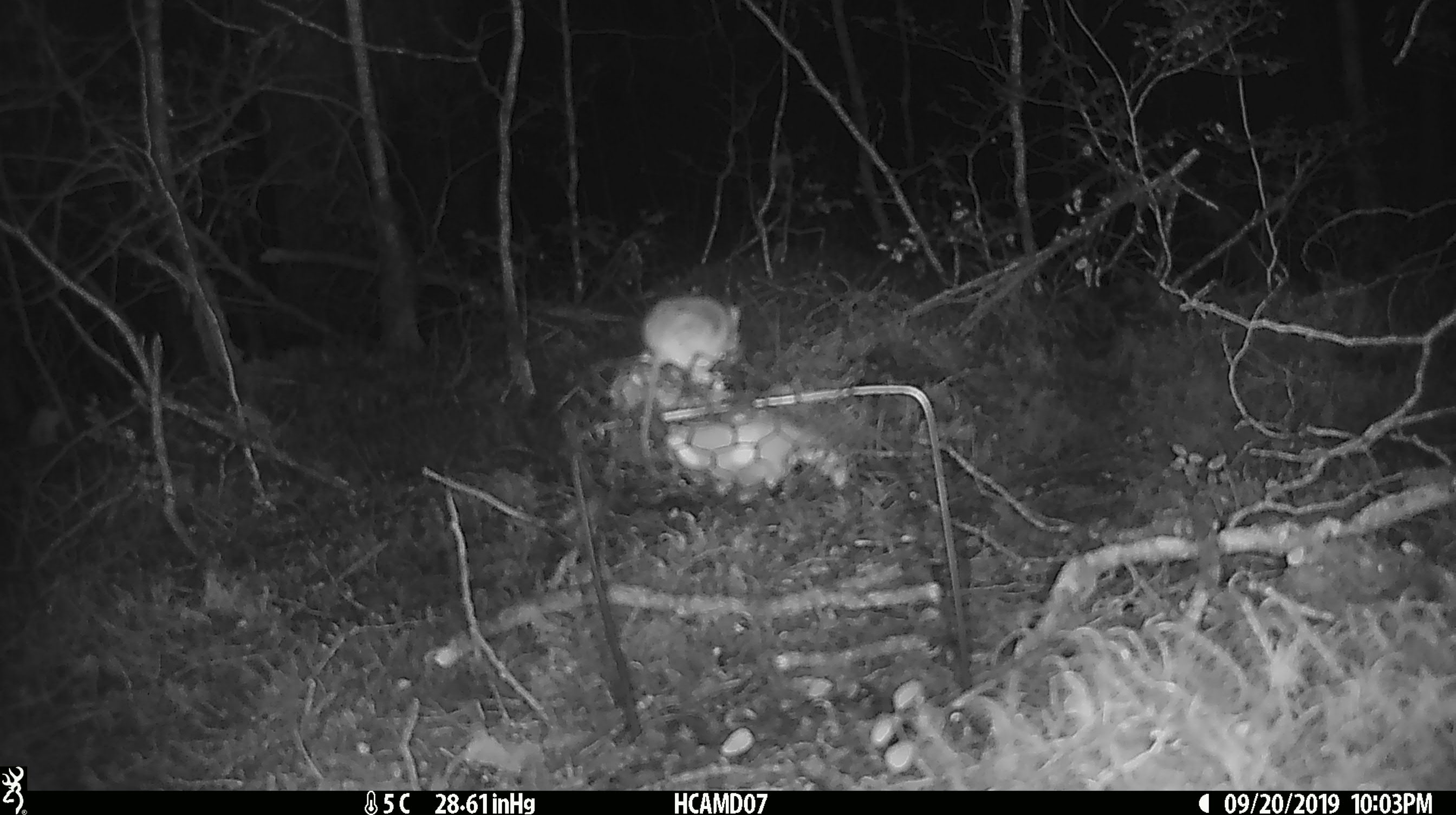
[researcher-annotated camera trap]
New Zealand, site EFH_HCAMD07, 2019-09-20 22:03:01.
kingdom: Animalia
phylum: Chordata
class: Mammalia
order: Rodentia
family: Muridae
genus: Mus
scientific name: Mus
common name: mouse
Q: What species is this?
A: Mouse (Mus).